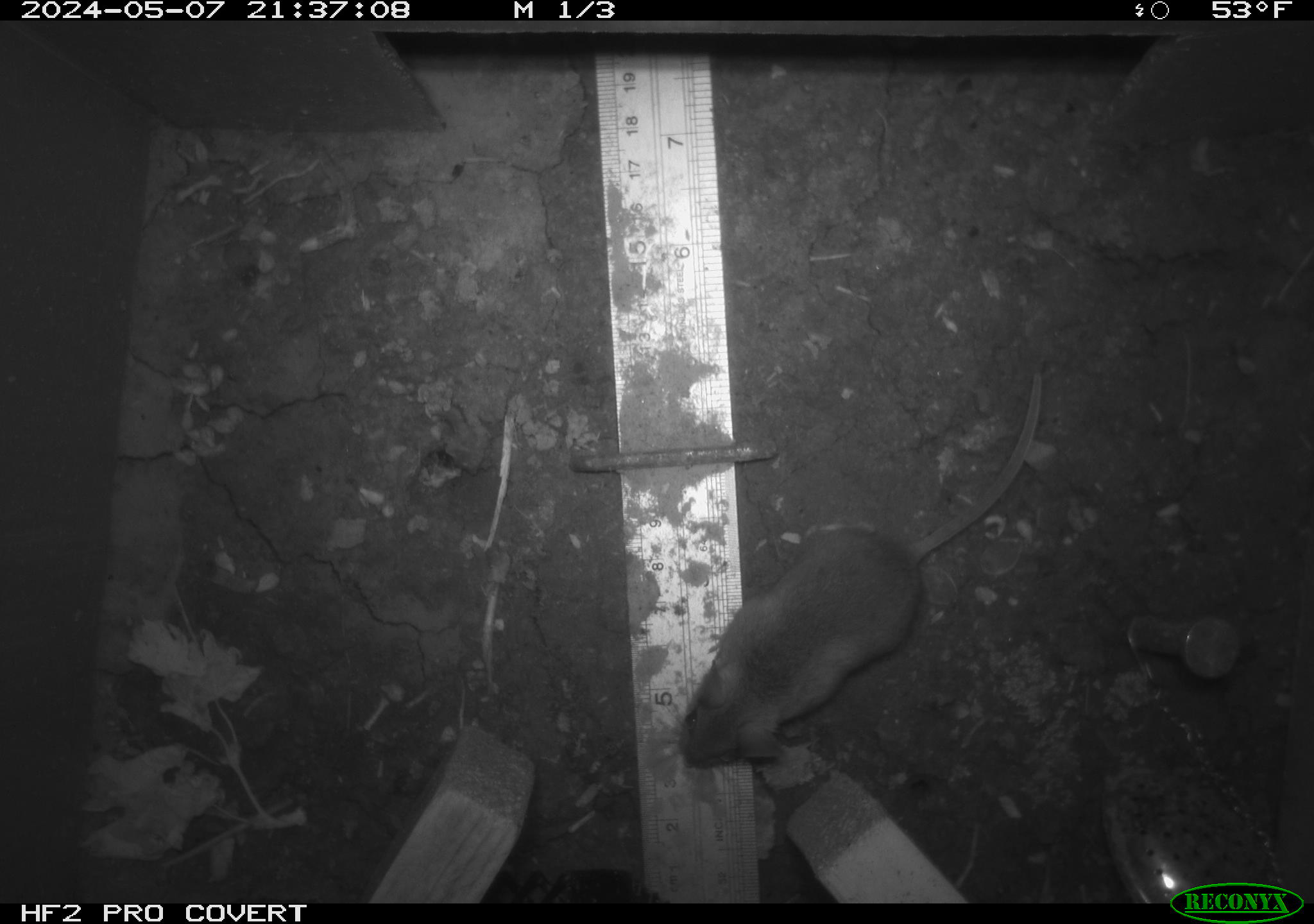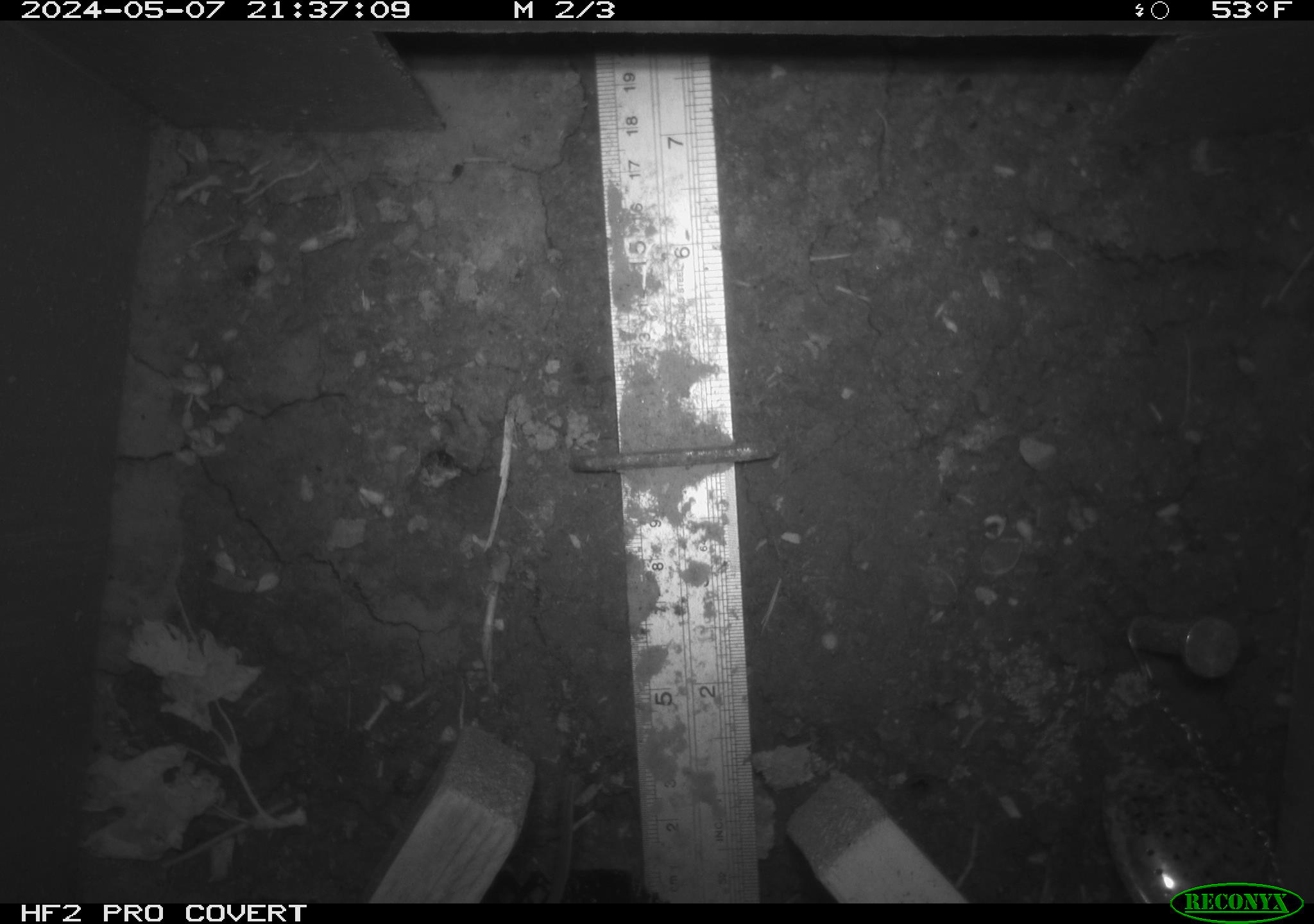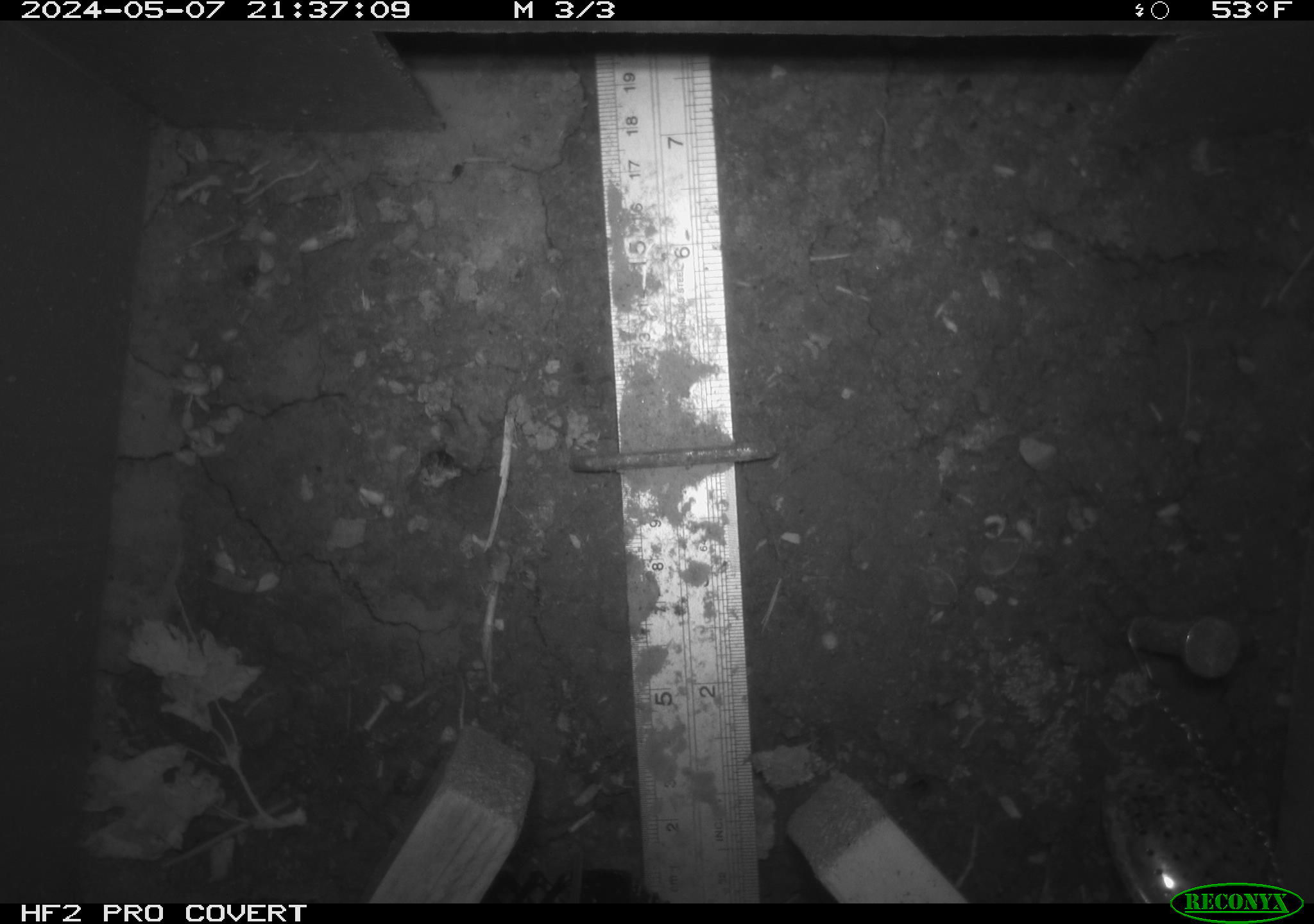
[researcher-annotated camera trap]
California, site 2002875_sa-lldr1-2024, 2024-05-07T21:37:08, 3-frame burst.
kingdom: Animalia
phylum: Chordata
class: Mammalia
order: Rodentia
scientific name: Rodentia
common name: mouse species